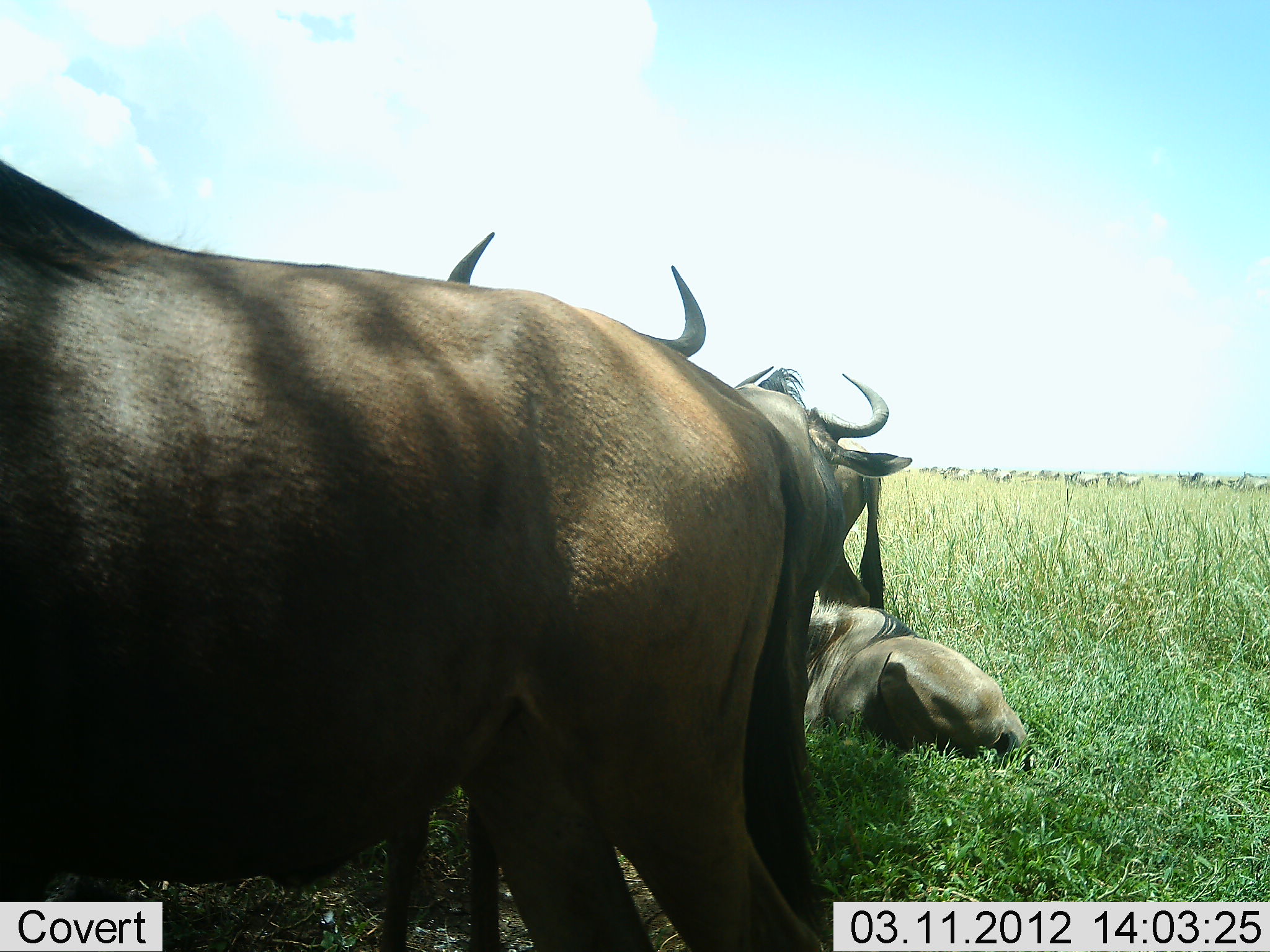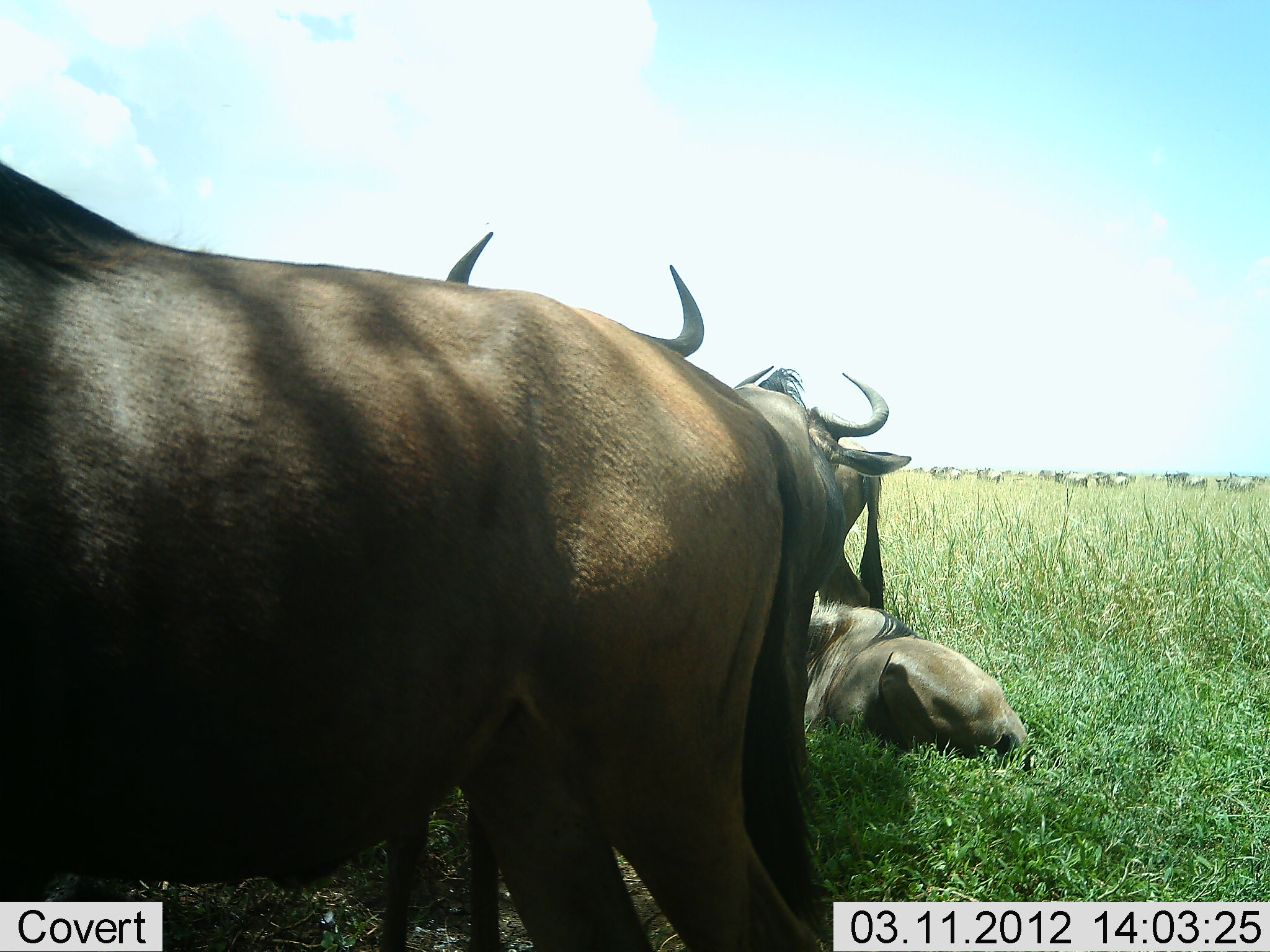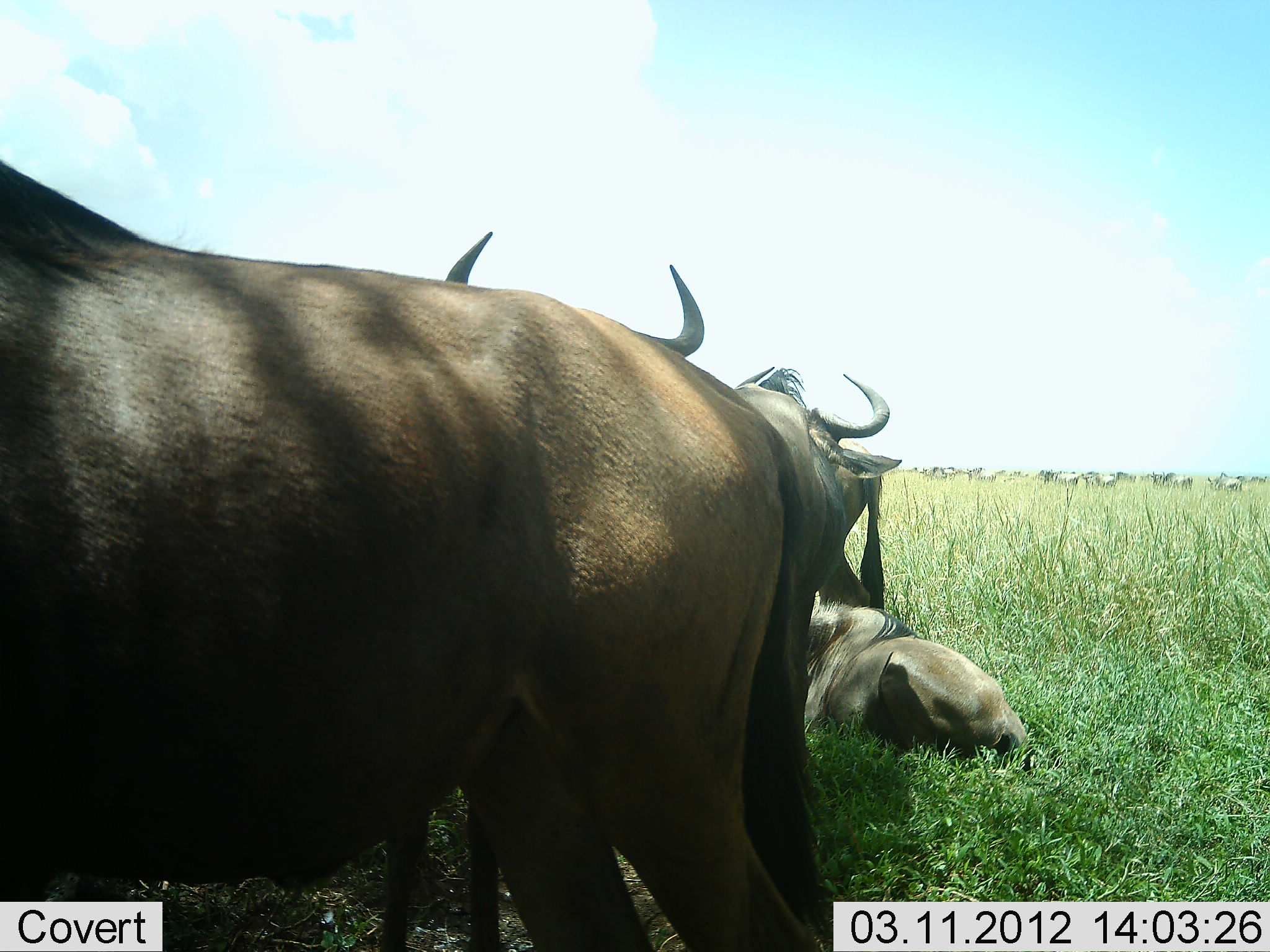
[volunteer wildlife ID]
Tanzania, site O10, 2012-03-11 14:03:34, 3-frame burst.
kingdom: Animalia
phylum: Chordata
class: Mammalia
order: Artiodactyla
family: Bovidae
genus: Connochaetes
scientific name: Connochaetes taurinus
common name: blue wildebeest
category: wildebeest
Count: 5.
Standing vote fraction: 81%.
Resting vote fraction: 96%.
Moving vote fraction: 35%.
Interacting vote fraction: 8%.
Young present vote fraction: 4%.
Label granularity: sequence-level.